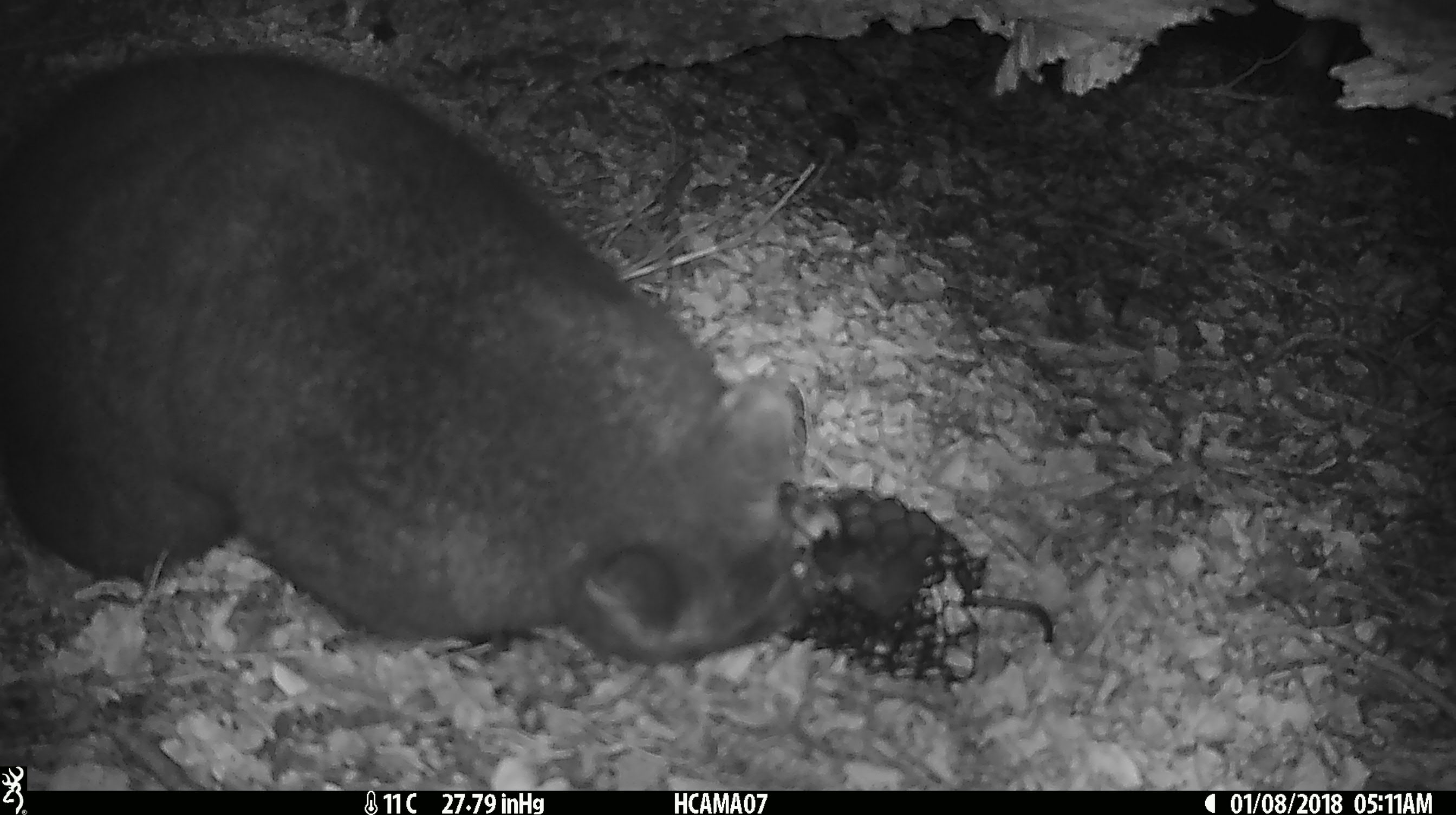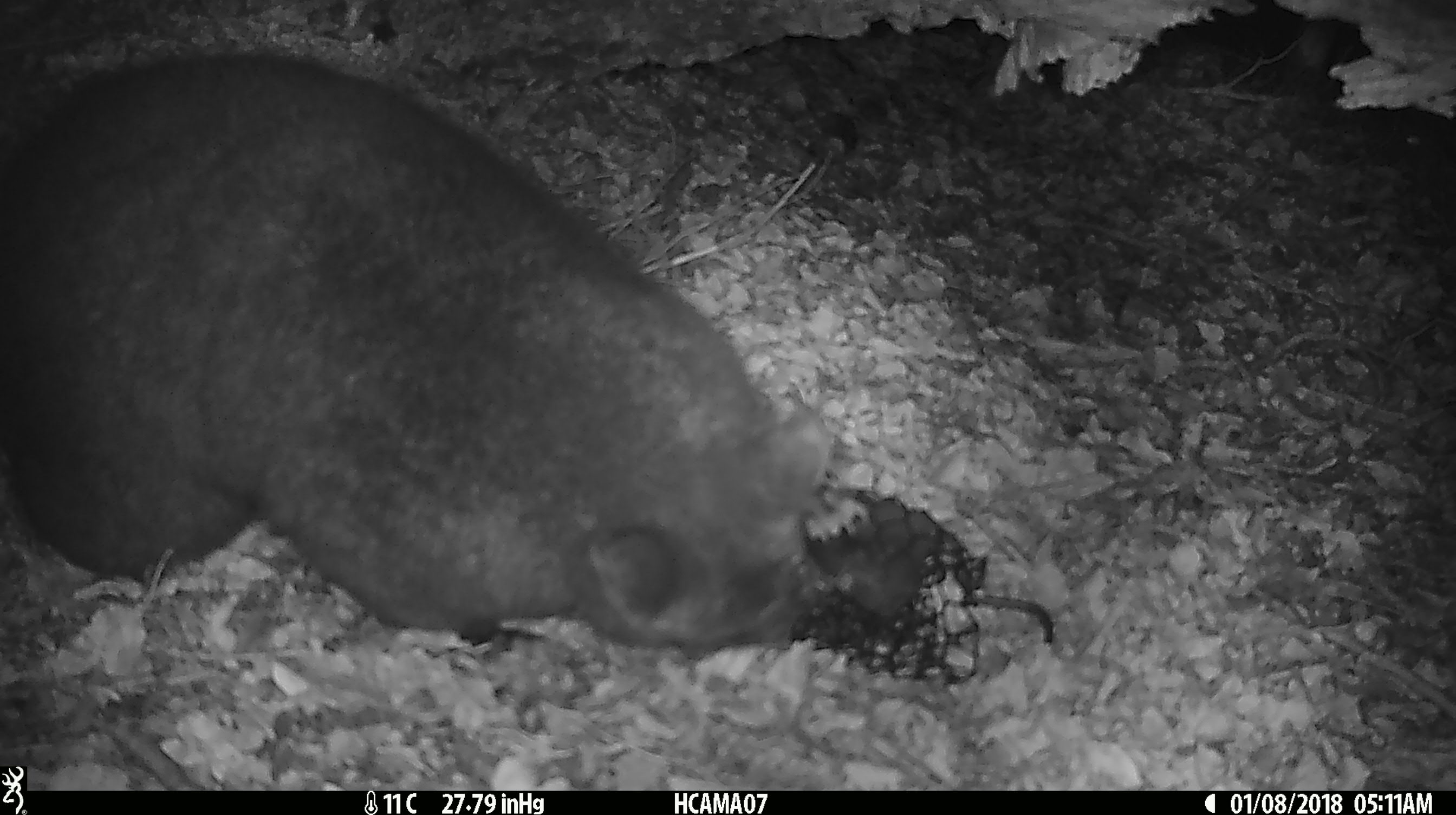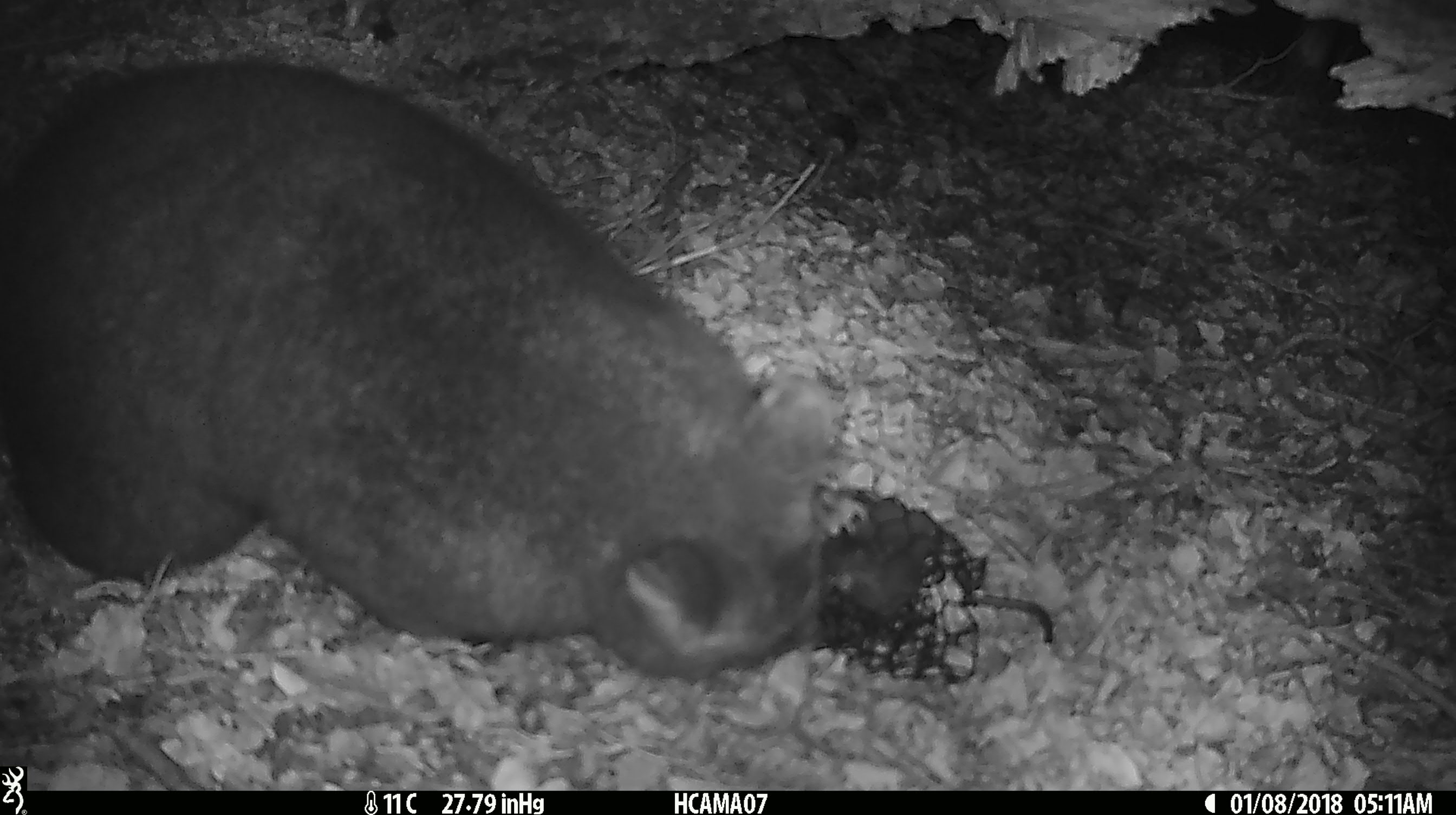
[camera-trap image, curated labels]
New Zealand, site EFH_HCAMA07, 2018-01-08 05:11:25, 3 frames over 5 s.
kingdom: Animalia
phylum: Chordata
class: Mammalia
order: Diprotodontia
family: Phalangeridae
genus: Trichosurus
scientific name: Trichosurus vulpecula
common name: common brushtail possum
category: possum